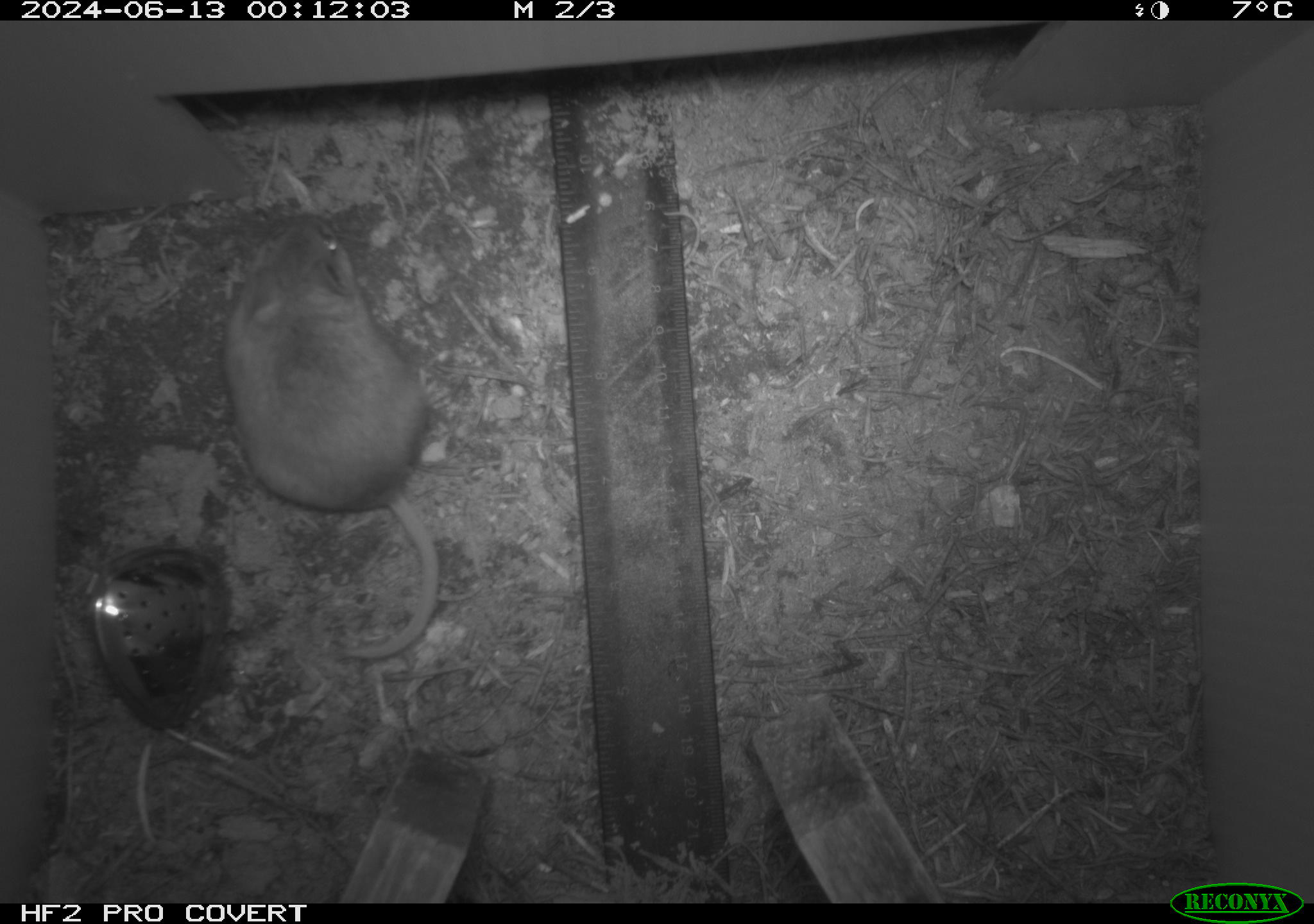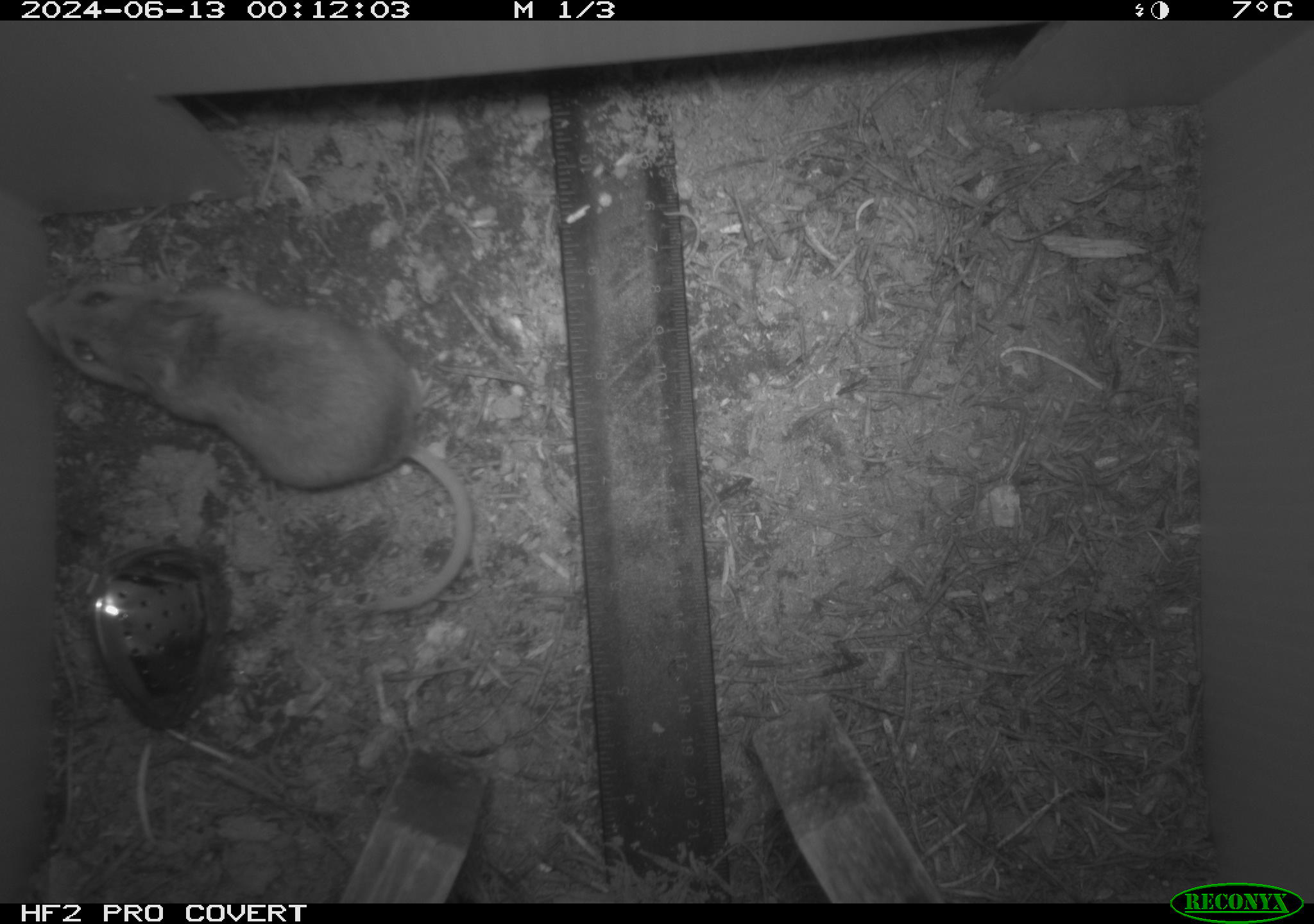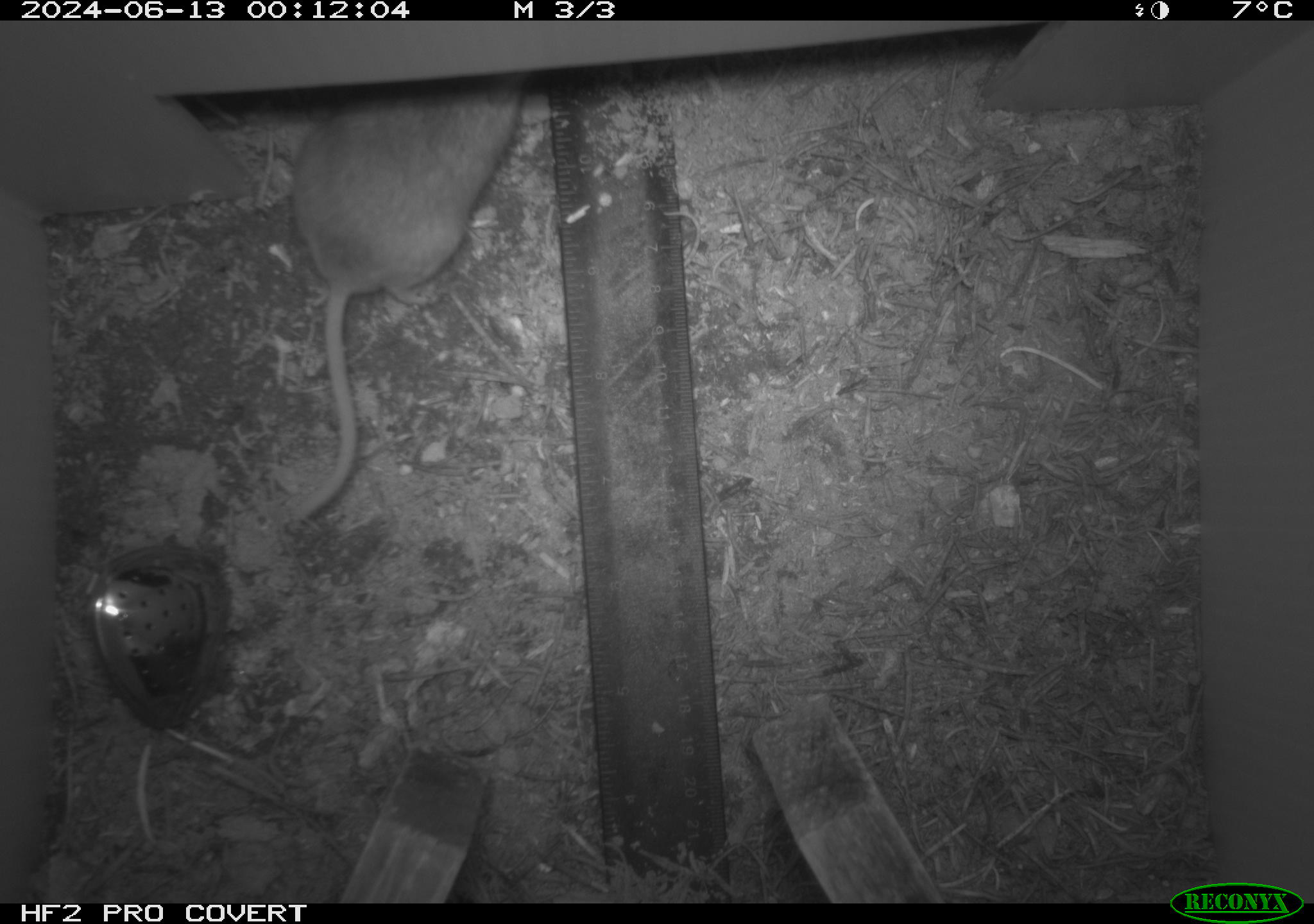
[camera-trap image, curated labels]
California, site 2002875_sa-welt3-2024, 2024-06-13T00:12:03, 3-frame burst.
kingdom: Animalia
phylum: Chordata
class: Mammalia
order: Rodentia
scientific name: Rodentia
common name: mouse species